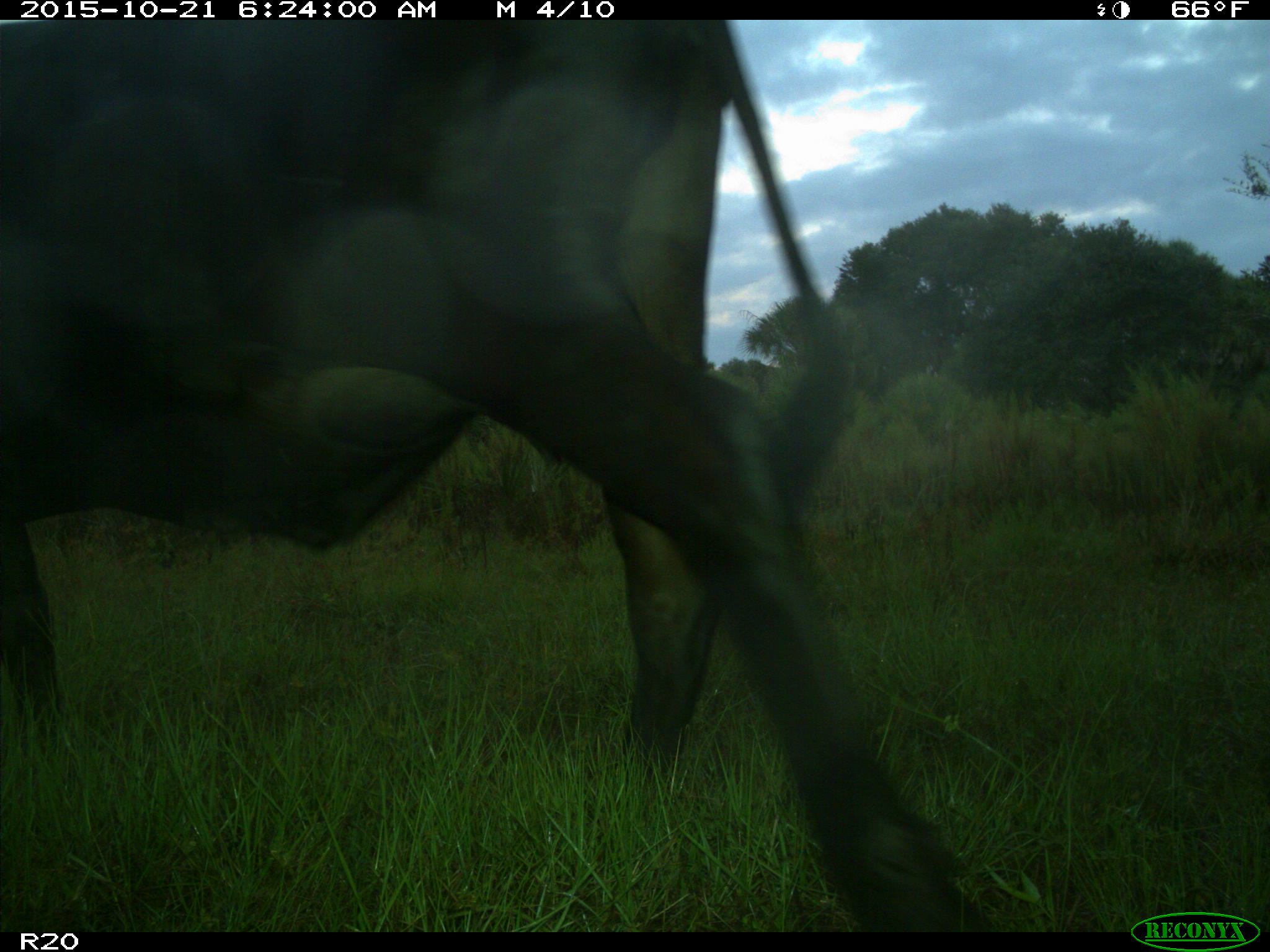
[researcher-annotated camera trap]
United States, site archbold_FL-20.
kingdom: Animalia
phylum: Chordata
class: Mammalia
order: Artiodactyla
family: Bovidae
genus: Bos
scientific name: Bos taurus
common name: domestic cow